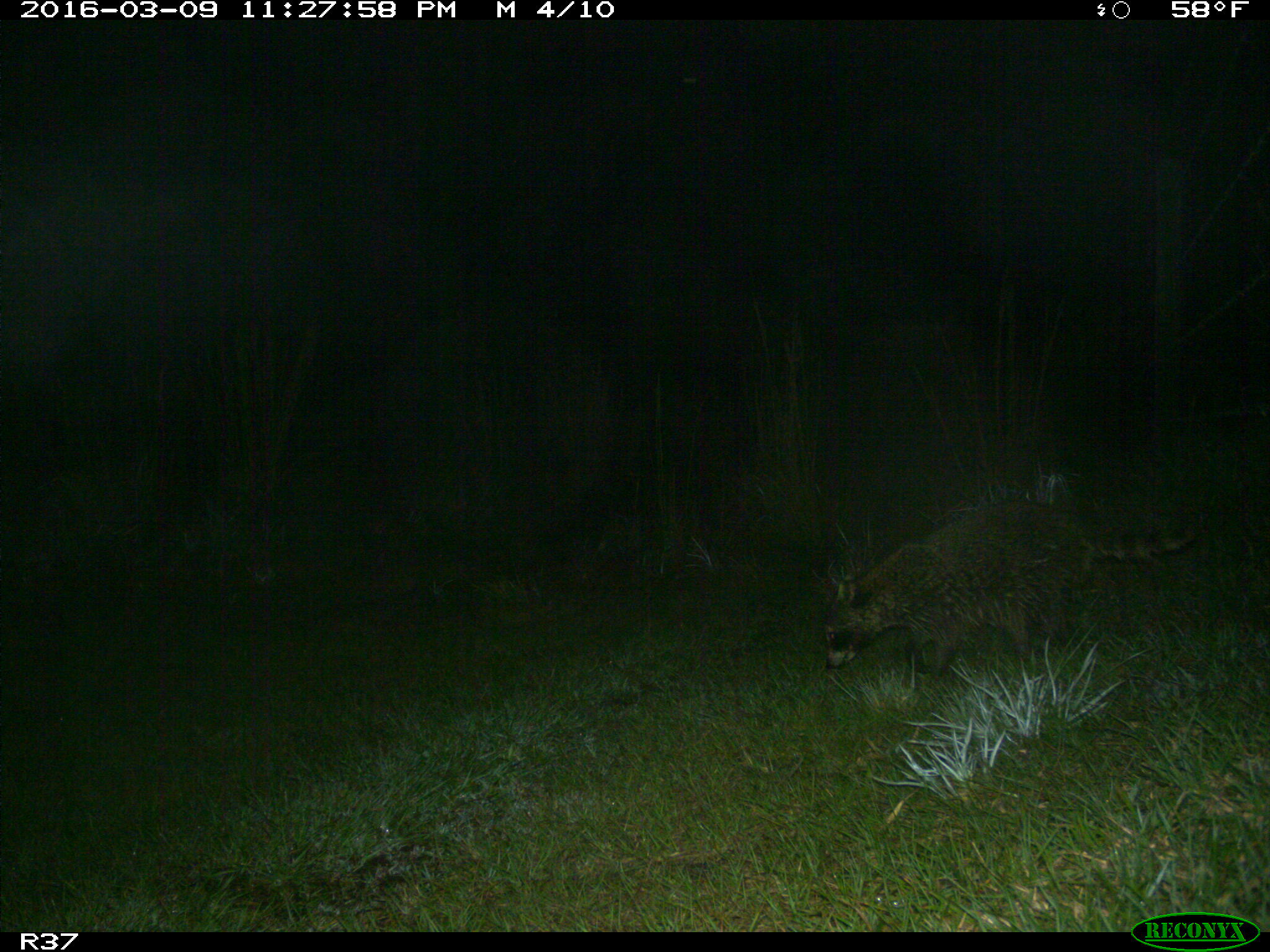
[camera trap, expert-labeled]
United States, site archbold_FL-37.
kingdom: Animalia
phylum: Chordata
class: Mammalia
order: Carnivora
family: Procyonidae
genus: Procyon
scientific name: Procyon lotor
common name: common raccoon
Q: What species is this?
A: Procyon lotor (common raccoon).